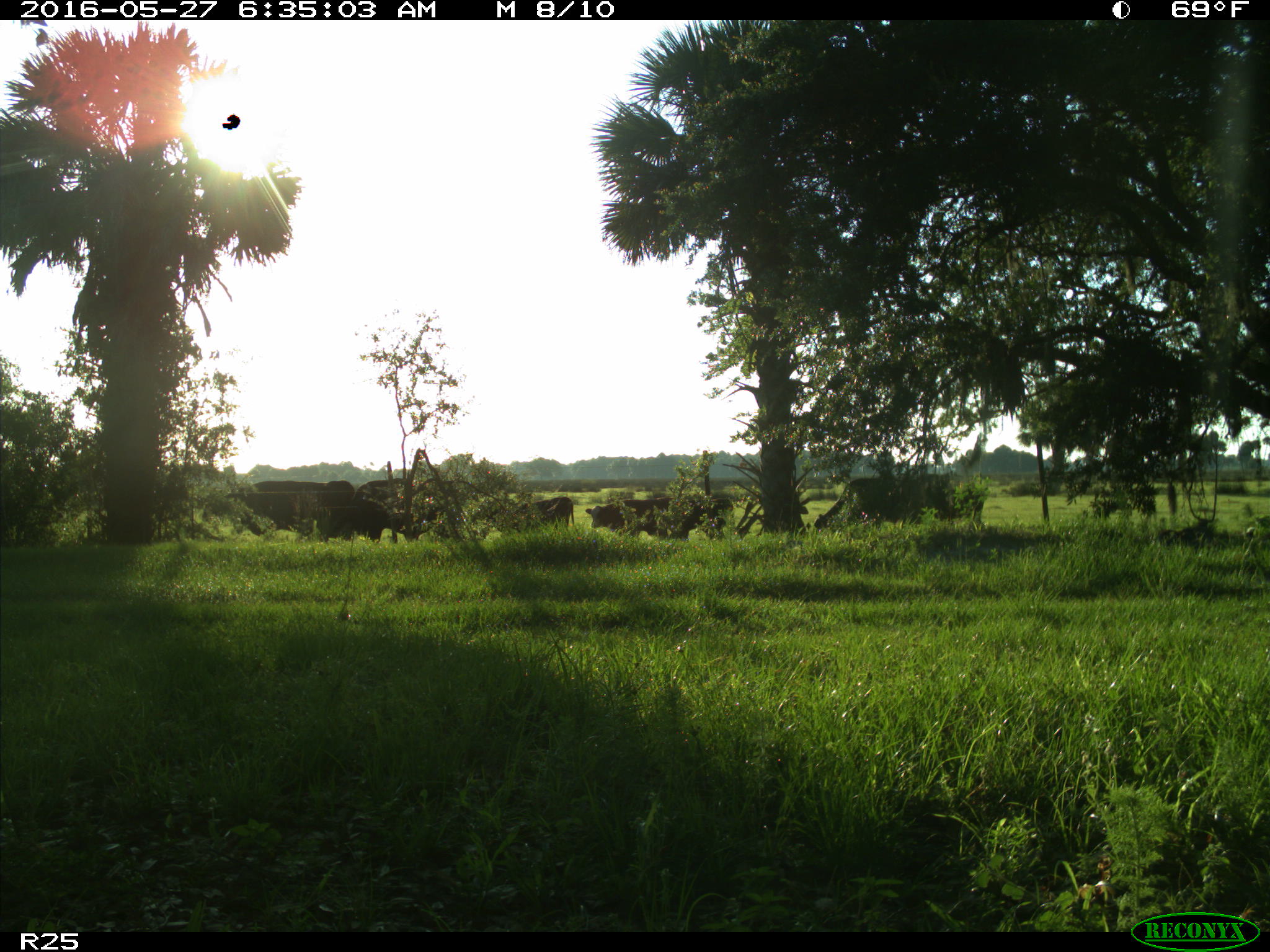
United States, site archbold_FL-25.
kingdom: Animalia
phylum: Chordata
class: Mammalia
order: Artiodactyla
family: Bovidae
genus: Bos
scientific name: Bos taurus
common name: domestic cow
Bos taurus (domestic cow).